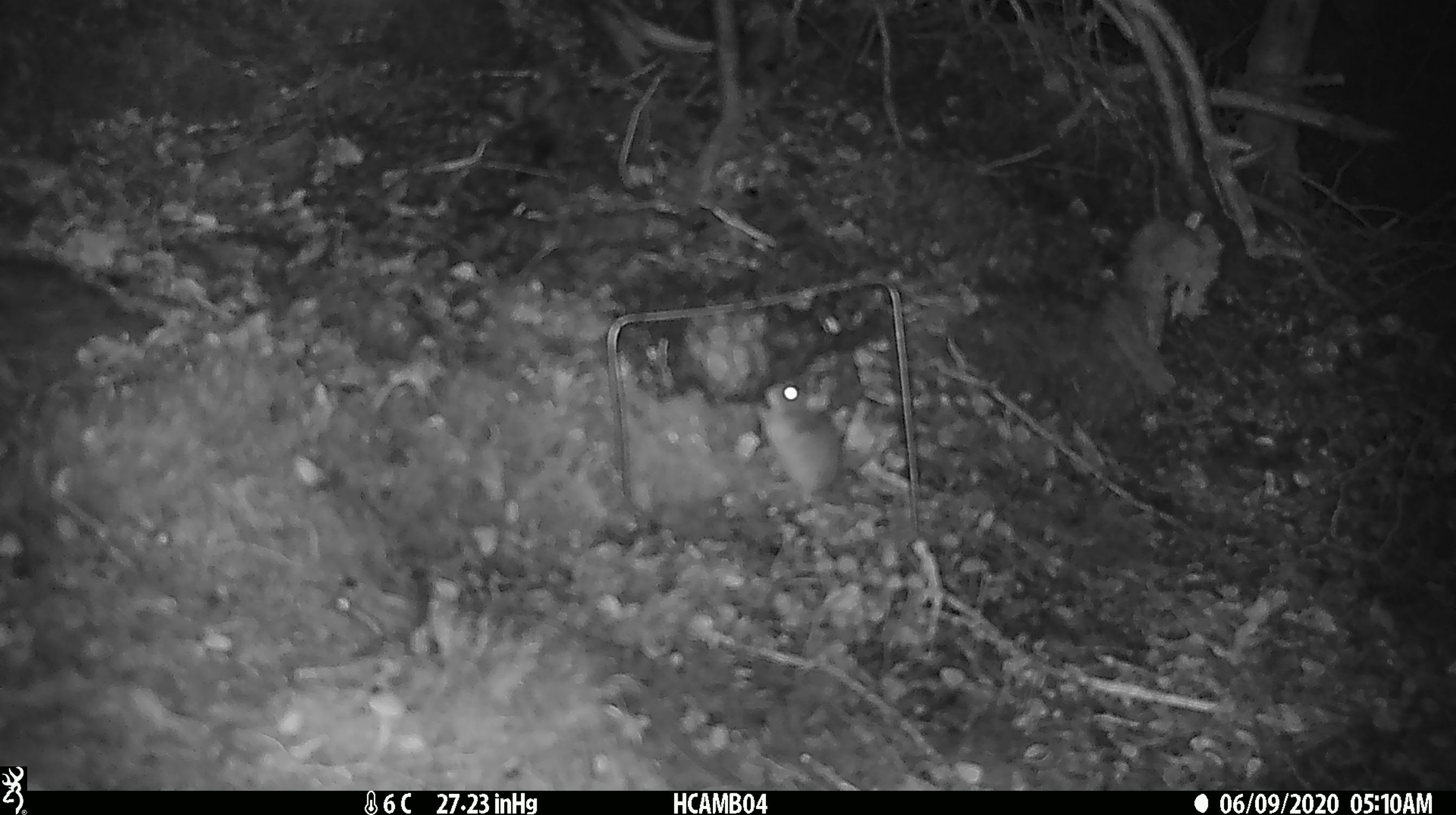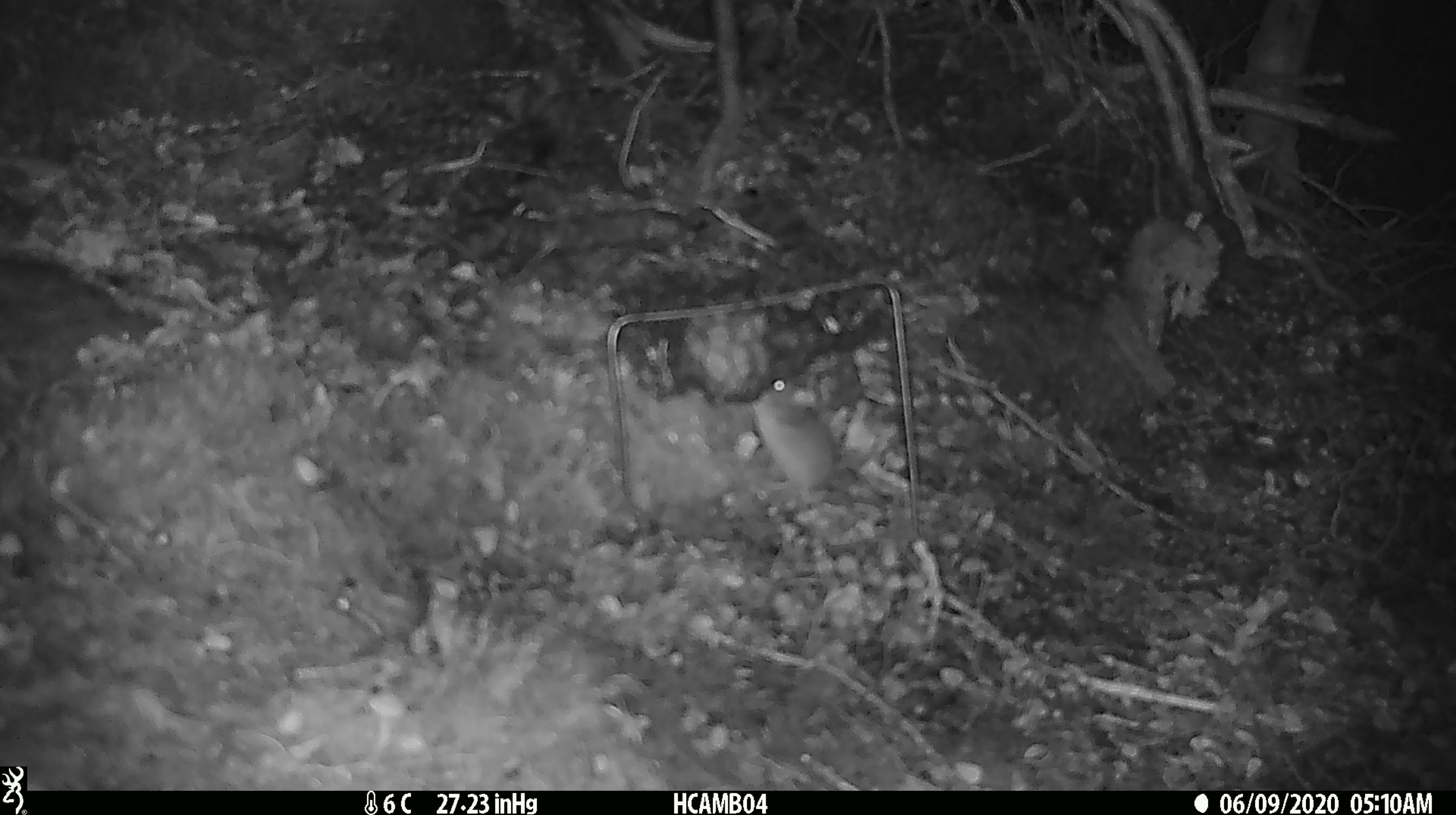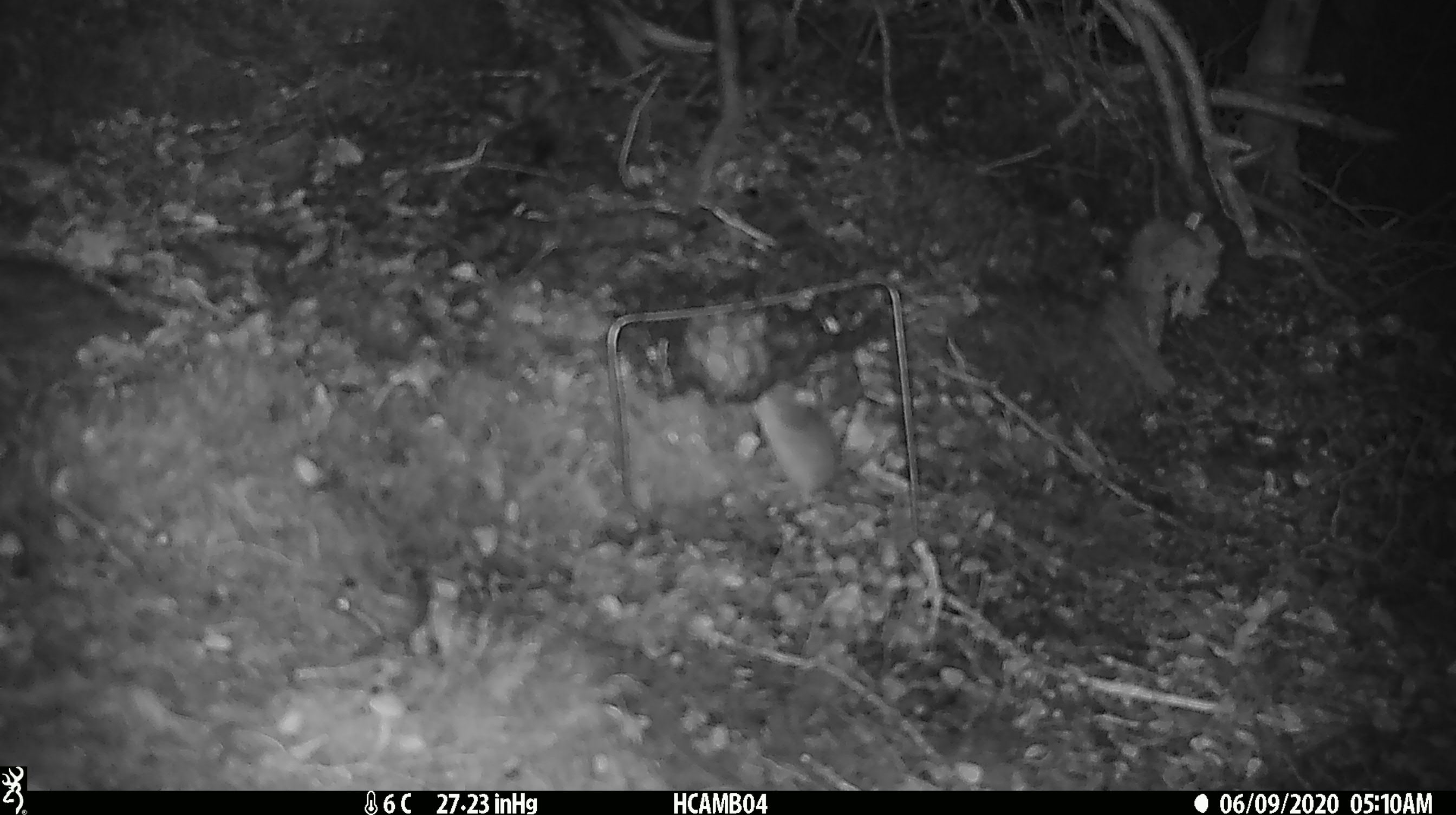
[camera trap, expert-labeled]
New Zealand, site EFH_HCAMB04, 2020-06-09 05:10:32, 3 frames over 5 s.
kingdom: Animalia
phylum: Chordata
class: Mammalia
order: Rodentia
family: Muridae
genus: Mus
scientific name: Mus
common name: mouse